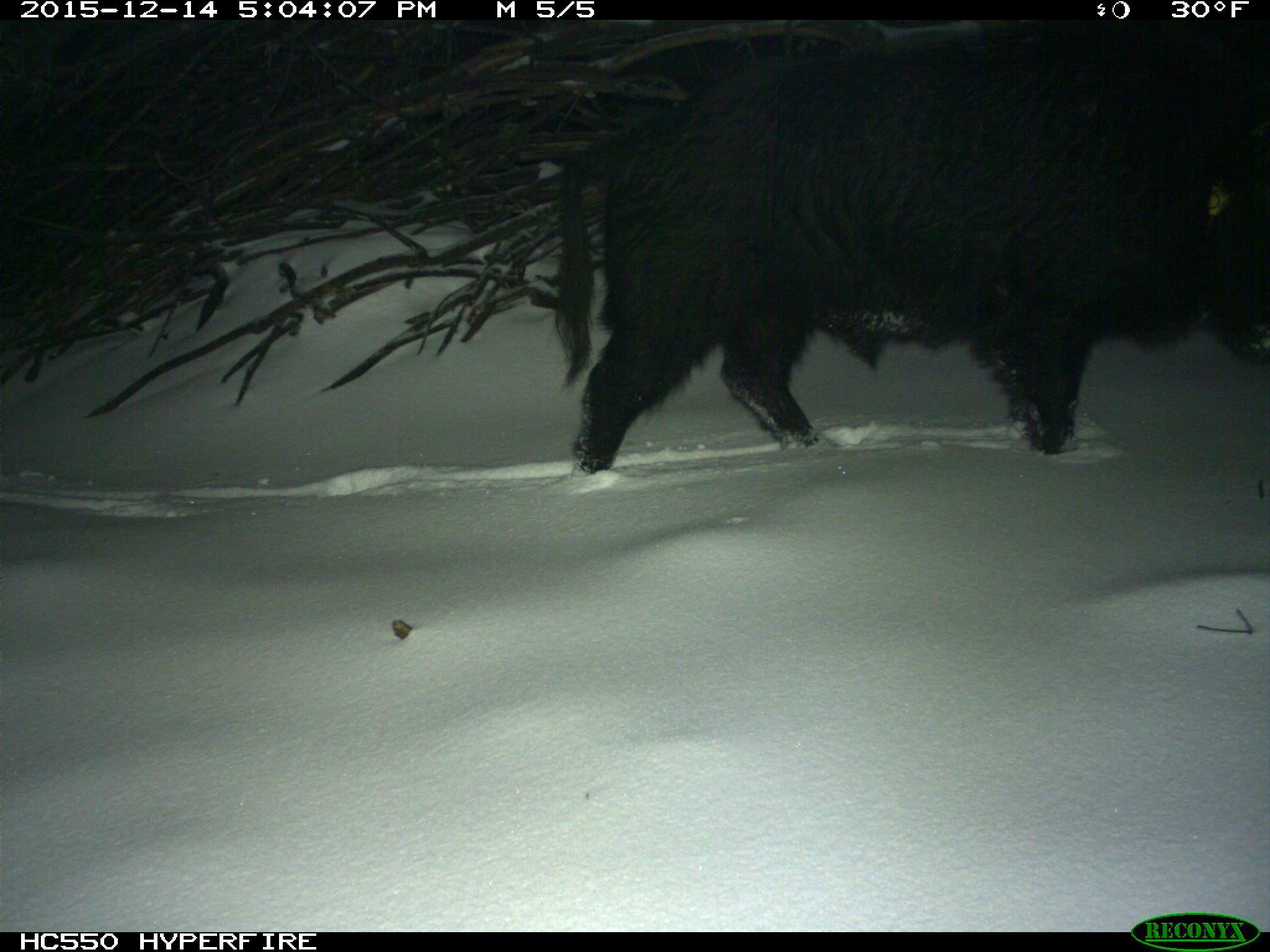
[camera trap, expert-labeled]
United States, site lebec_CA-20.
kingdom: Animalia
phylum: Chordata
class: Mammalia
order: Artiodactyla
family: Suidae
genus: Sus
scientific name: Sus scrofa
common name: wild boar